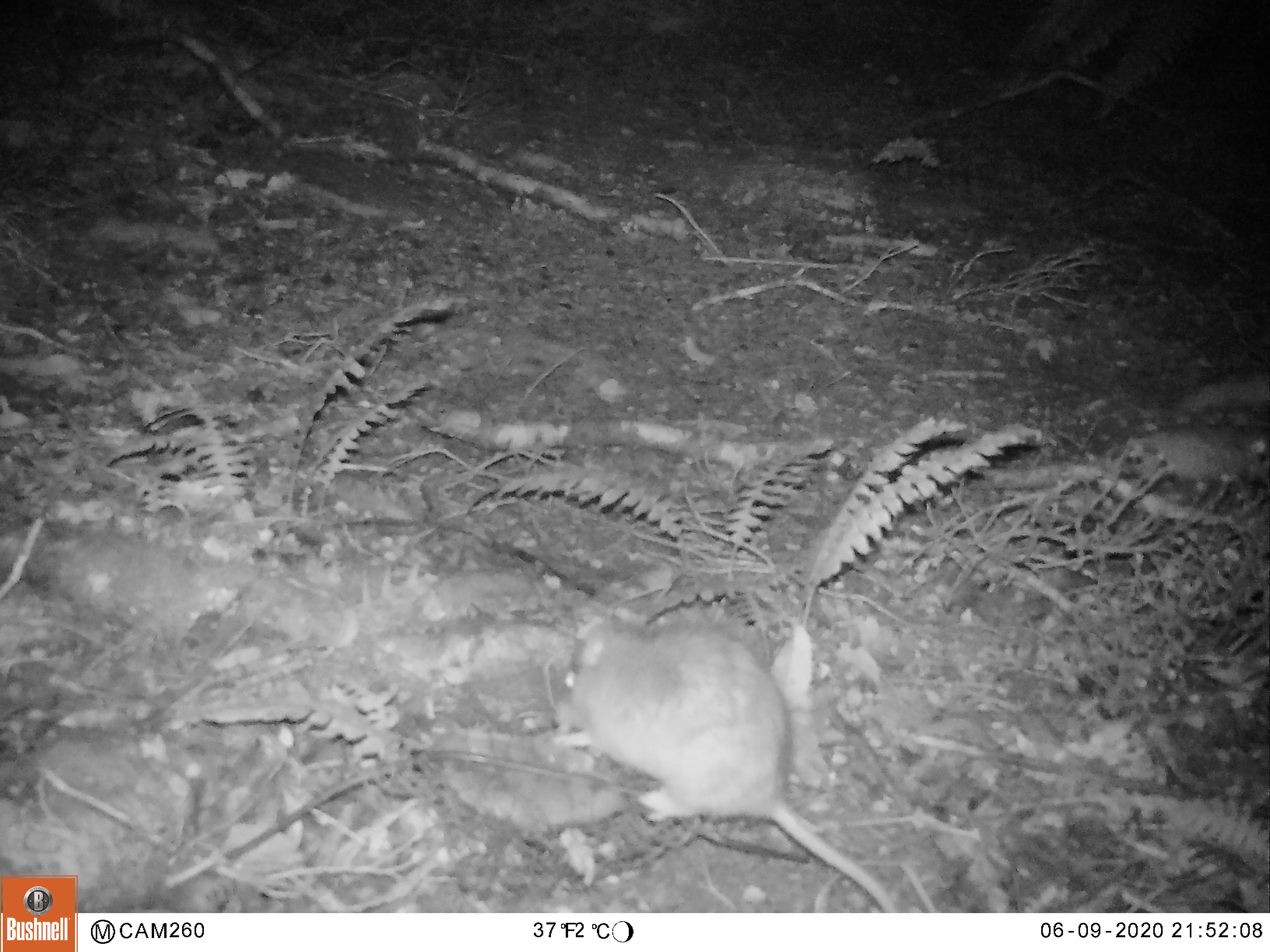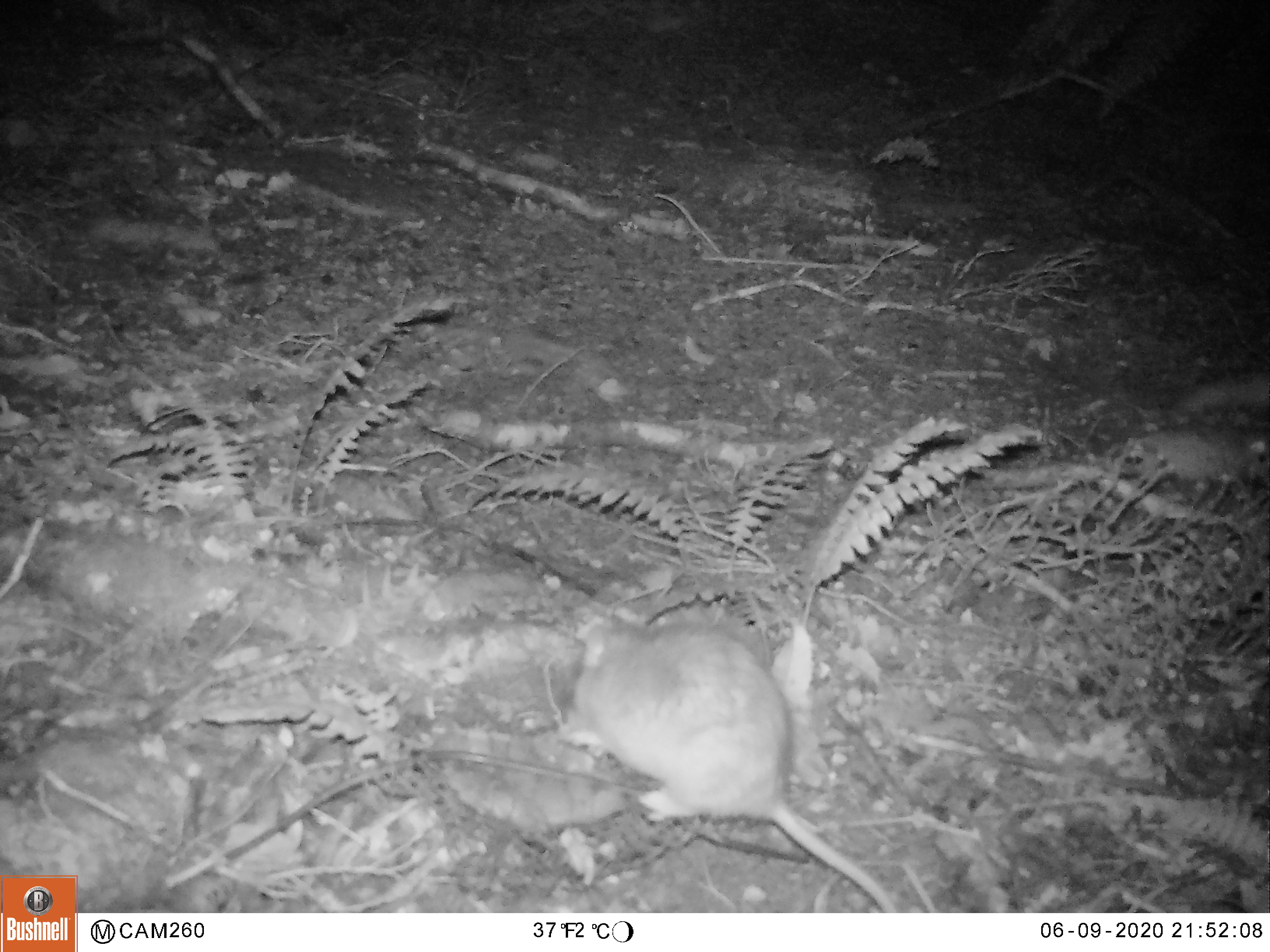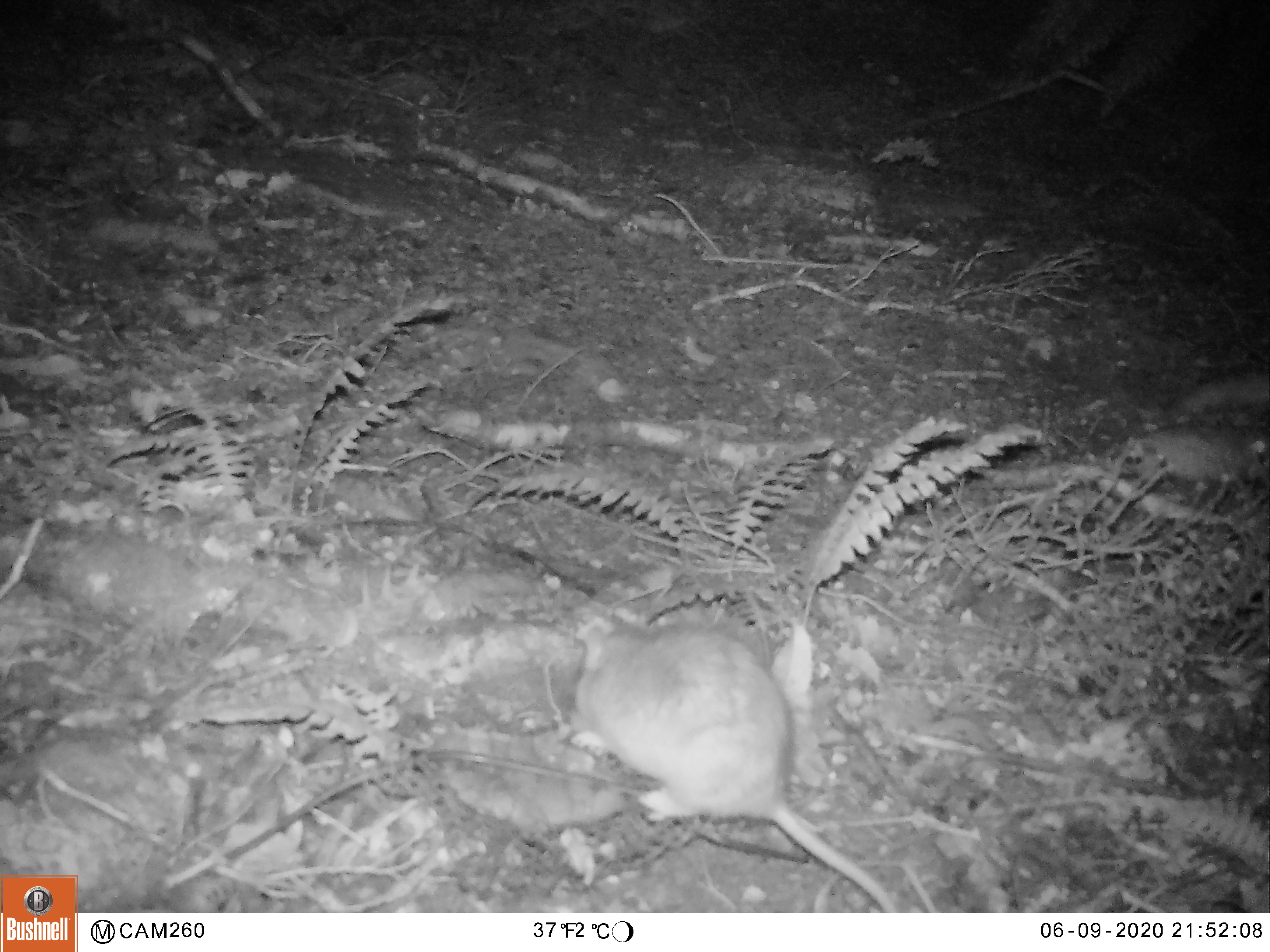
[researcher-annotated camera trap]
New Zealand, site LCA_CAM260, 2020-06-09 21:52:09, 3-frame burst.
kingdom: Animalia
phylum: Chordata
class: Mammalia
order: Rodentia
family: Muridae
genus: Rattus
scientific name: Rattus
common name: rat